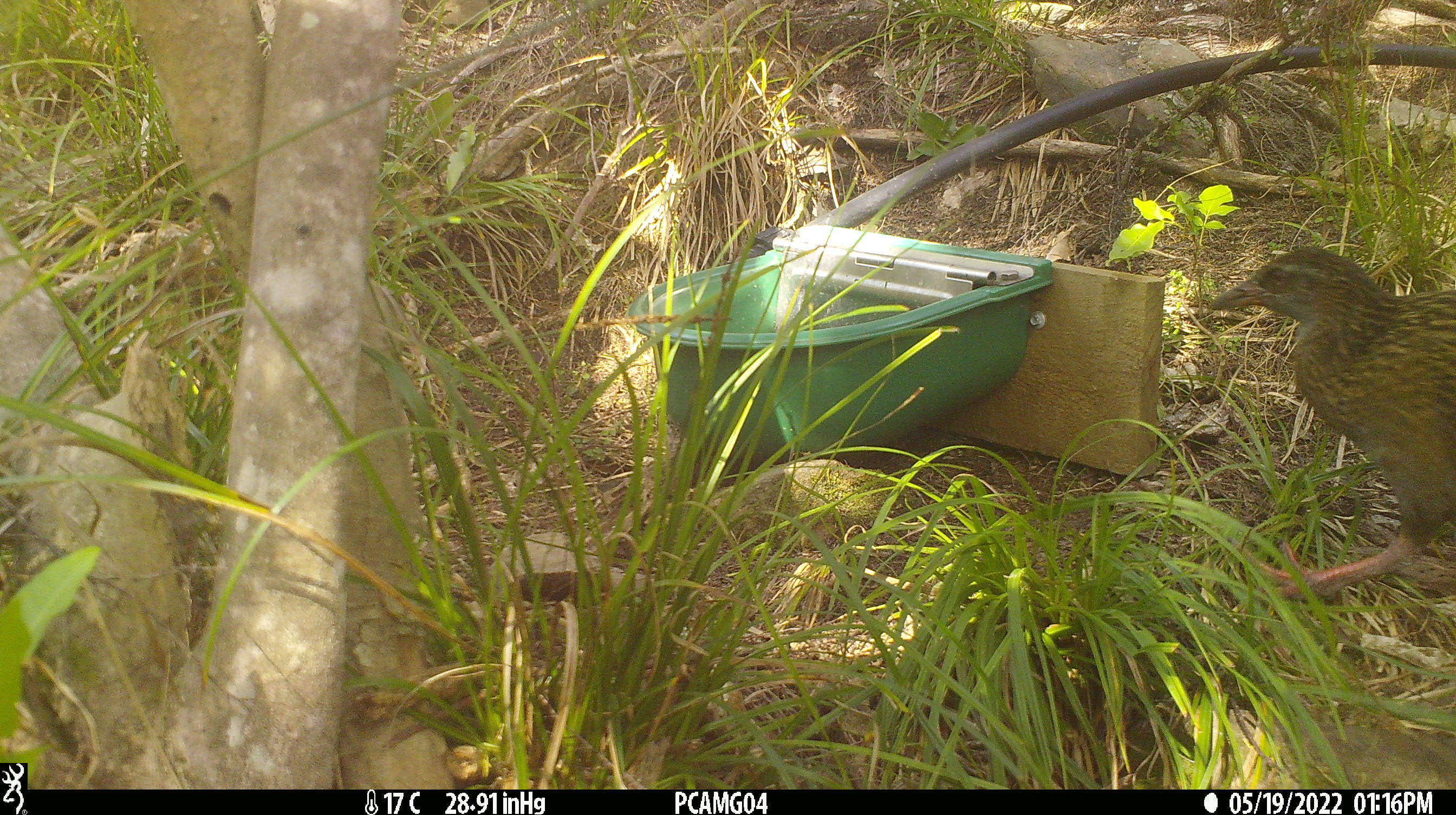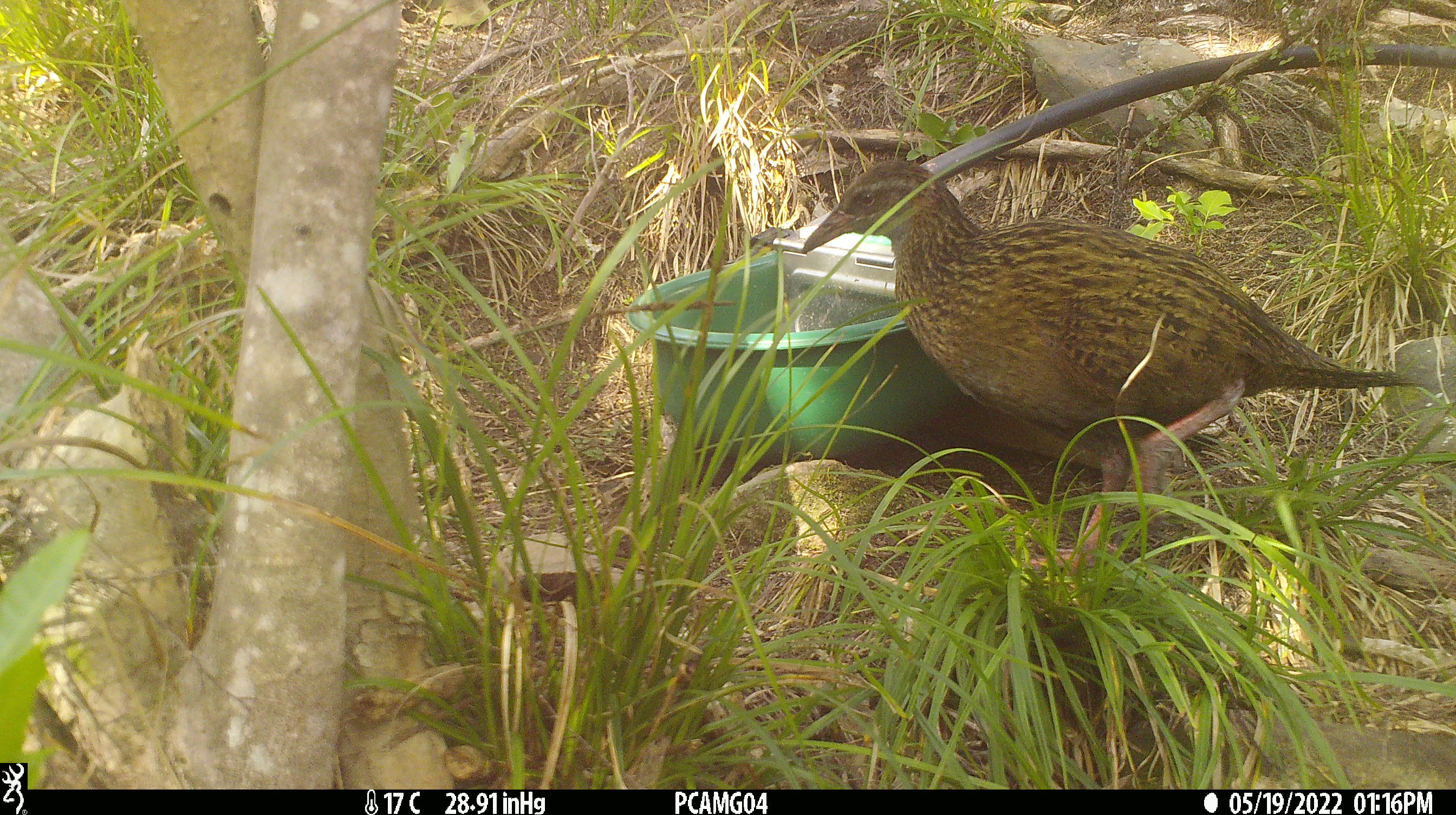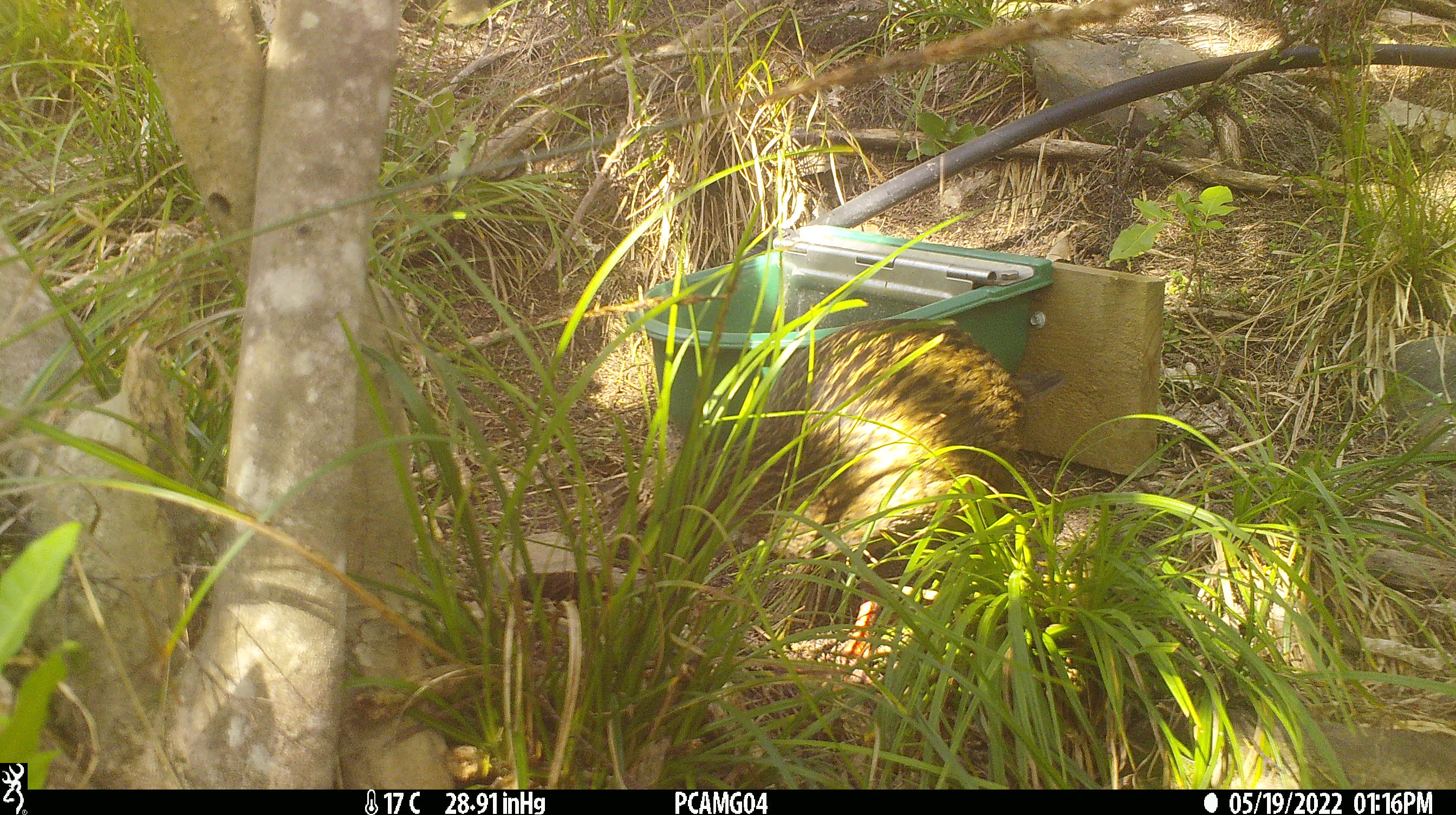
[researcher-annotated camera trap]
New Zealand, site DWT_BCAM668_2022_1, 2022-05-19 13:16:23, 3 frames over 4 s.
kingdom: Animalia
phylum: Chordata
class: Aves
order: Gruiformes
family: Rallidae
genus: Gallirallus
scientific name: Gallirallus australis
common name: weka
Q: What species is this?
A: Weka (Gallirallus australis).